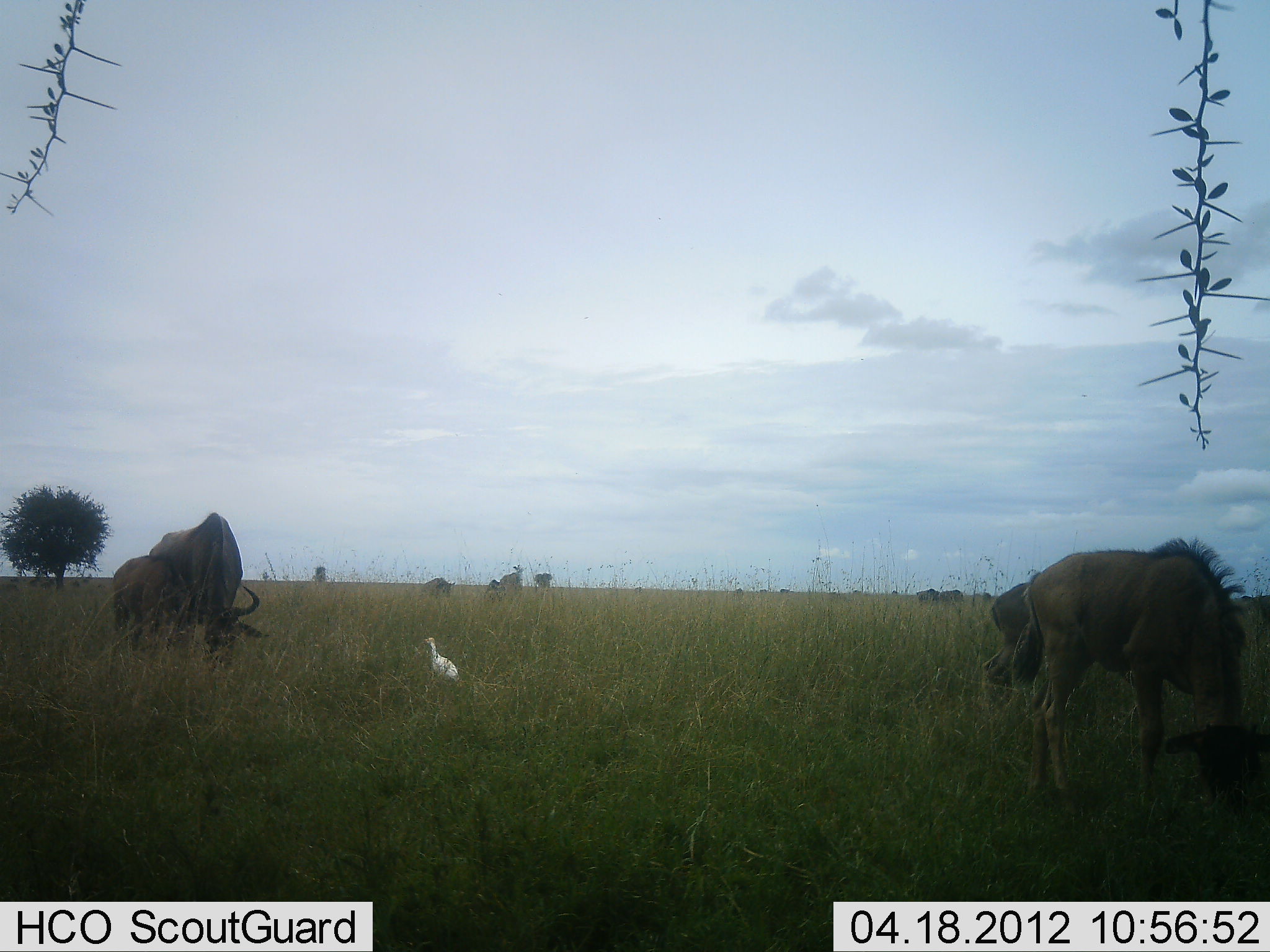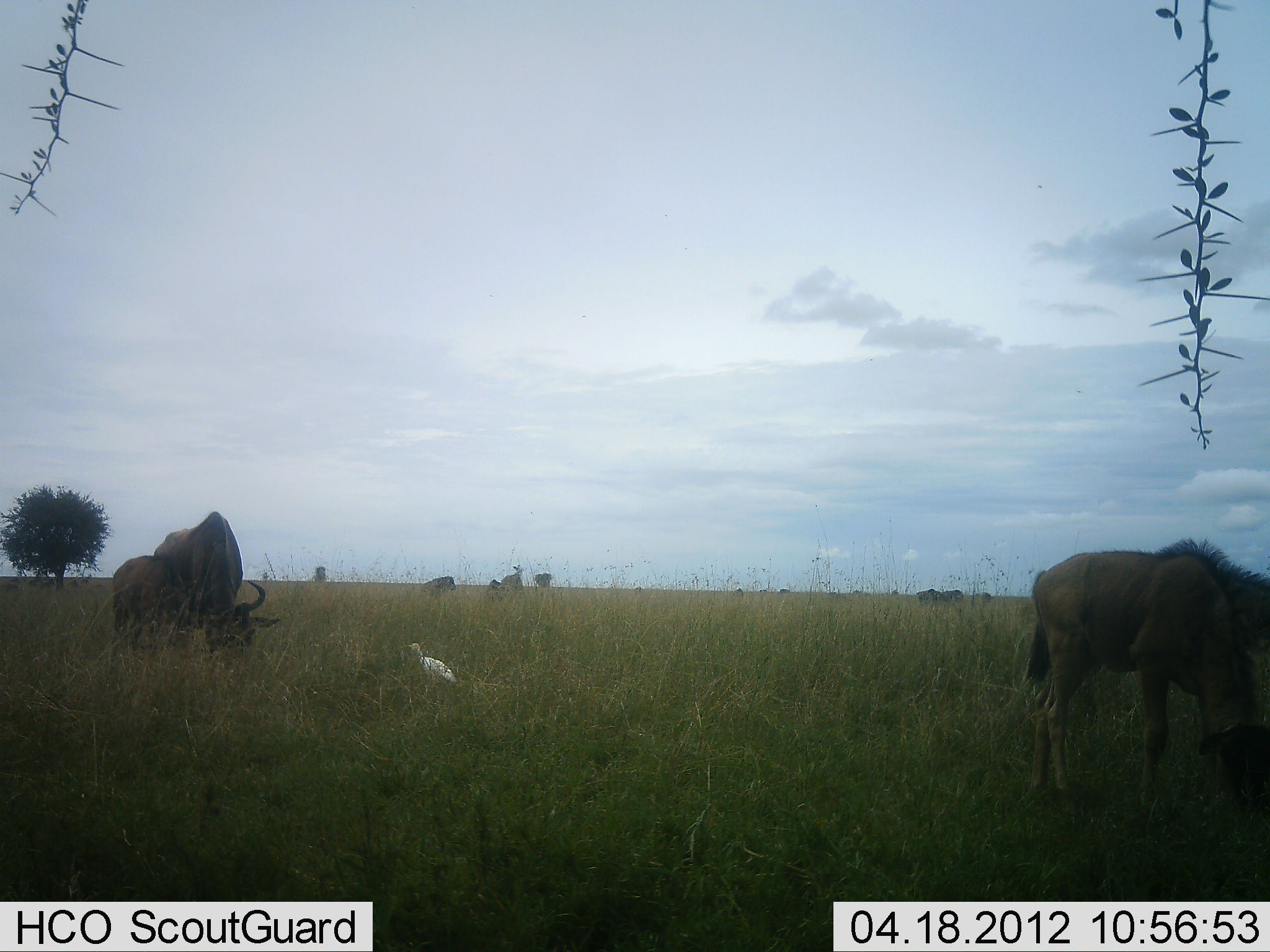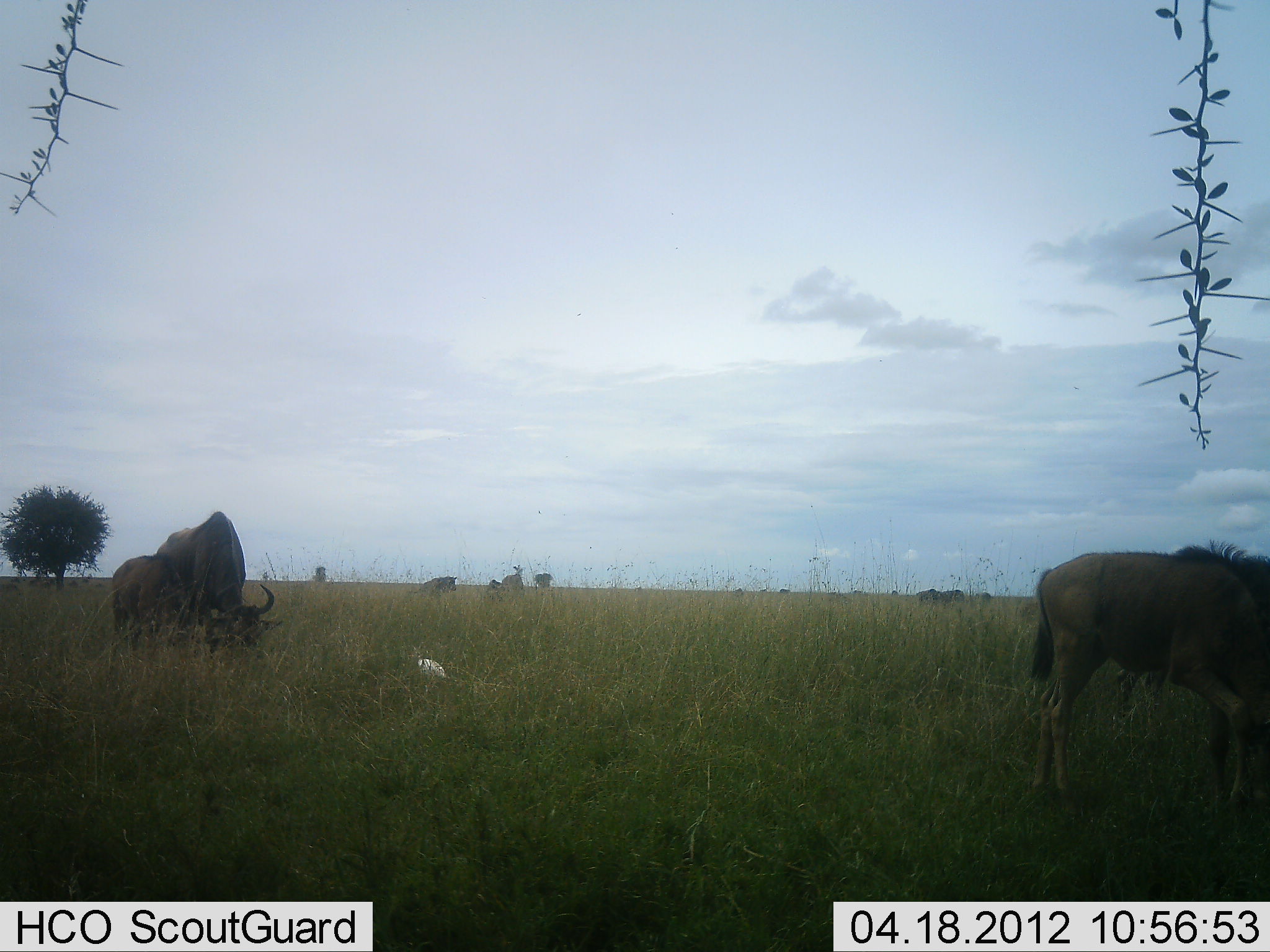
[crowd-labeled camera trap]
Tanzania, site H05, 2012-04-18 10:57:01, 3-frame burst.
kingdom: Animalia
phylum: Chordata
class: Aves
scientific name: Aves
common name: bird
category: otherbird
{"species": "otherbird (bird) (Aves)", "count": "1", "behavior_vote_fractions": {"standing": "68%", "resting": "0%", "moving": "32%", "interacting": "0%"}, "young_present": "0%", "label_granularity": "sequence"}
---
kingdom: Animalia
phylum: Chordata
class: Mammalia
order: Artiodactyla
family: Bovidae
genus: Connochaetes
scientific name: Connochaetes taurinus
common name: blue wildebeest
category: wildebeest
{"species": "wildebeest (blue wildebeest) (Connochaetes taurinus)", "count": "6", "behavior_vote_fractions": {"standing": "32%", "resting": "0%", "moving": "7%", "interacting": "0%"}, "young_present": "39%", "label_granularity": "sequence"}